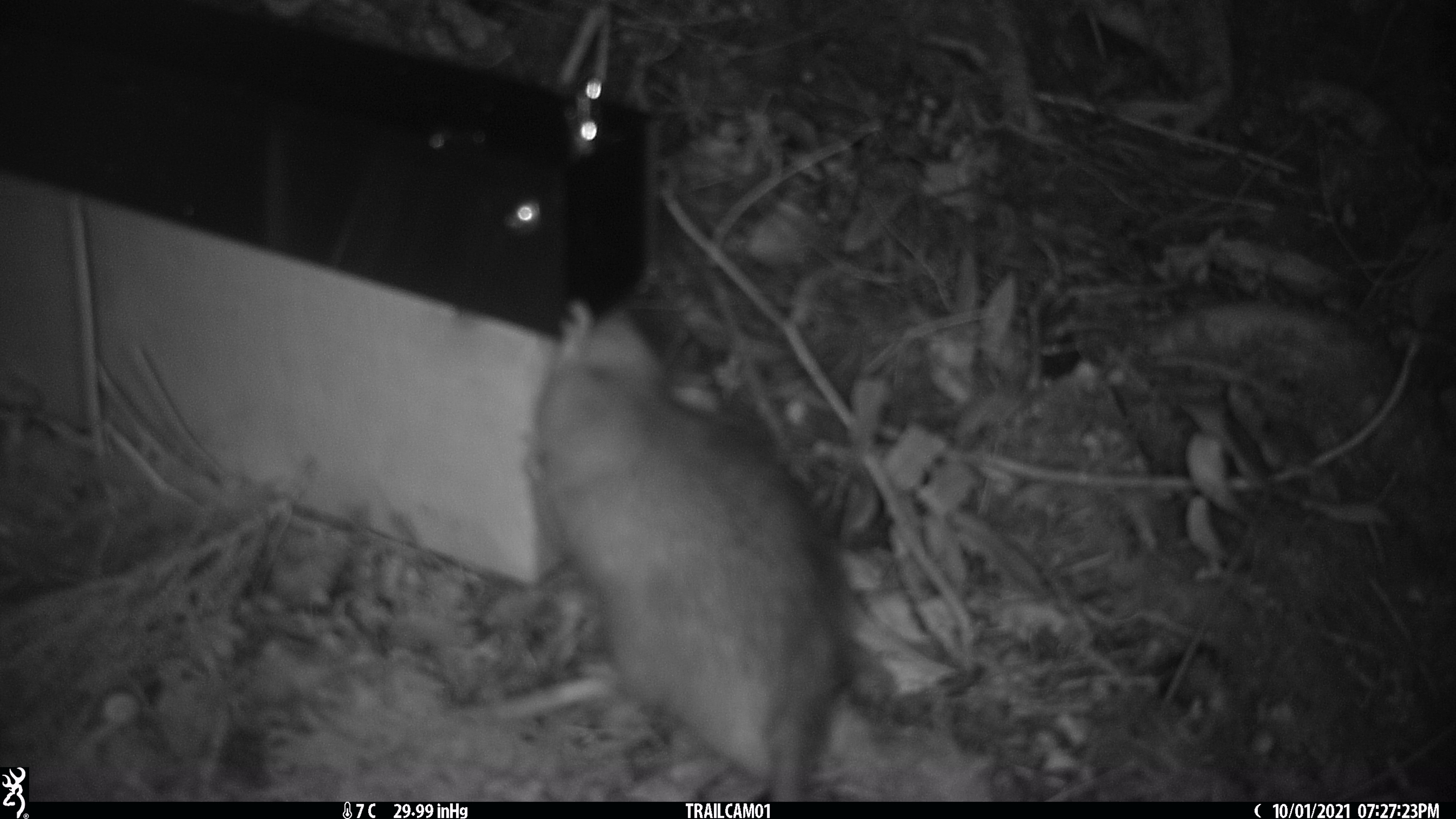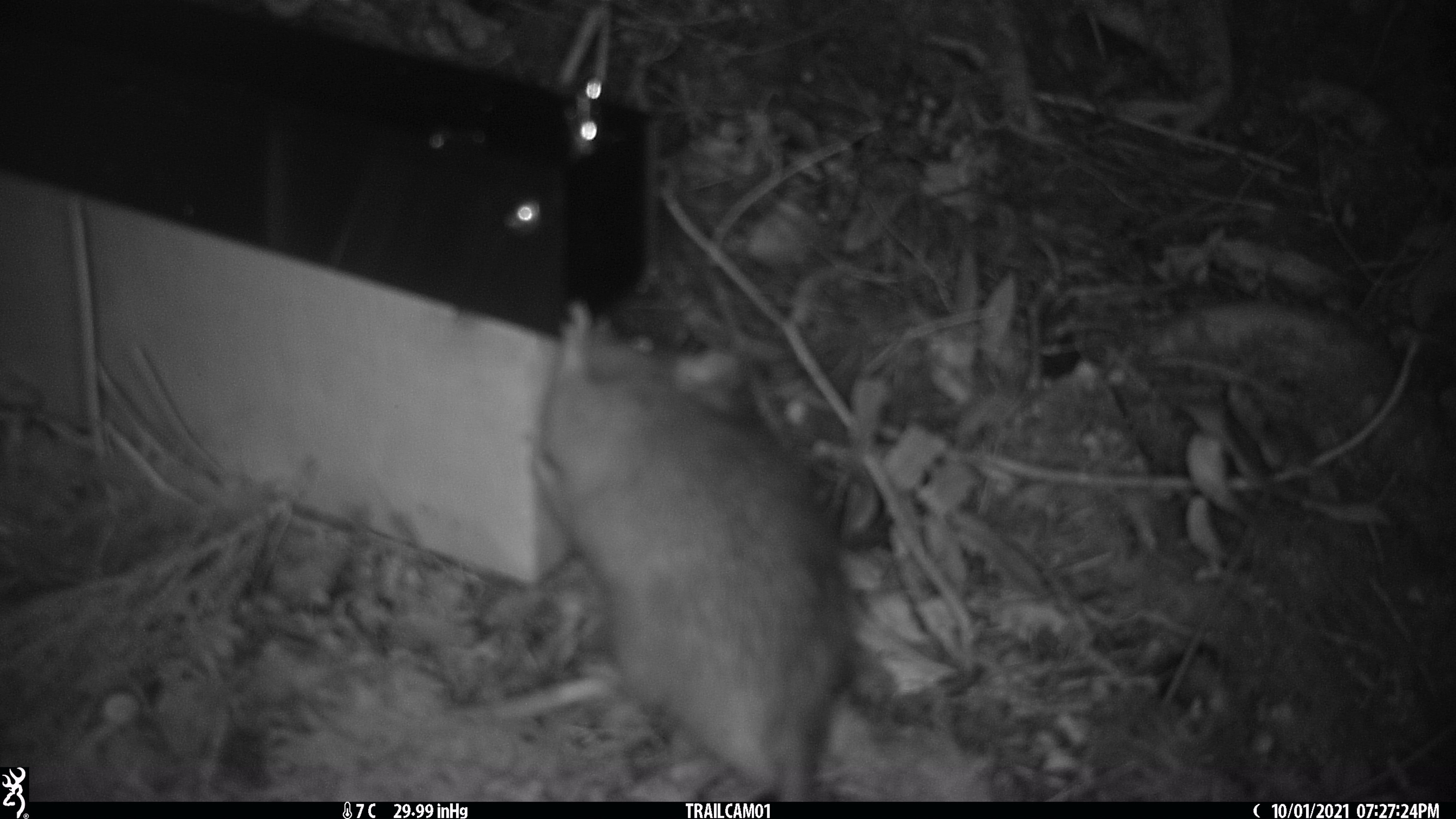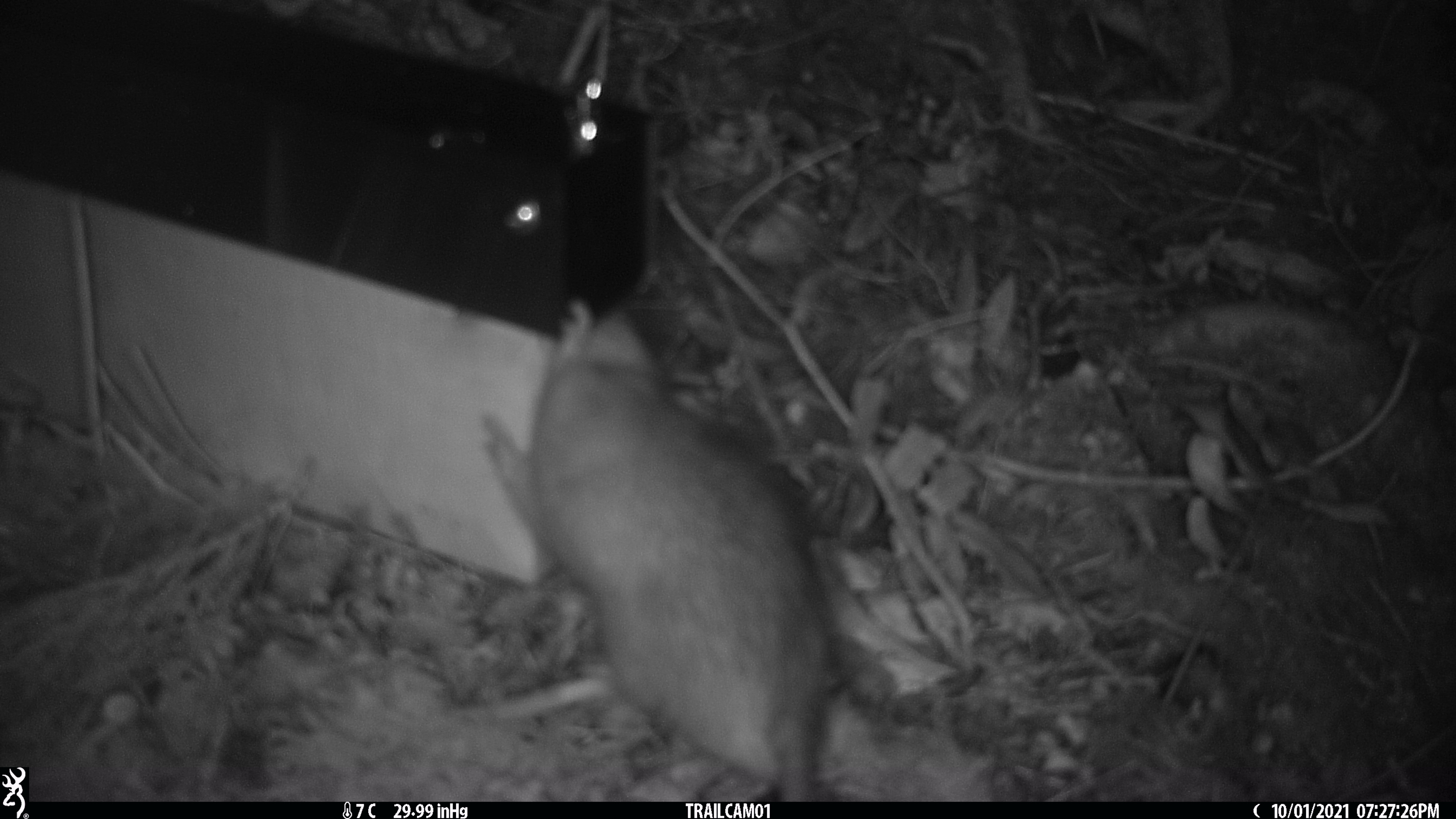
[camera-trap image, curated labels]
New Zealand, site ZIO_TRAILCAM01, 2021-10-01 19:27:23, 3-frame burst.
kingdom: Animalia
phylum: Chordata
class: Mammalia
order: Rodentia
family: Muridae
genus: Rattus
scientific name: Rattus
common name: rat